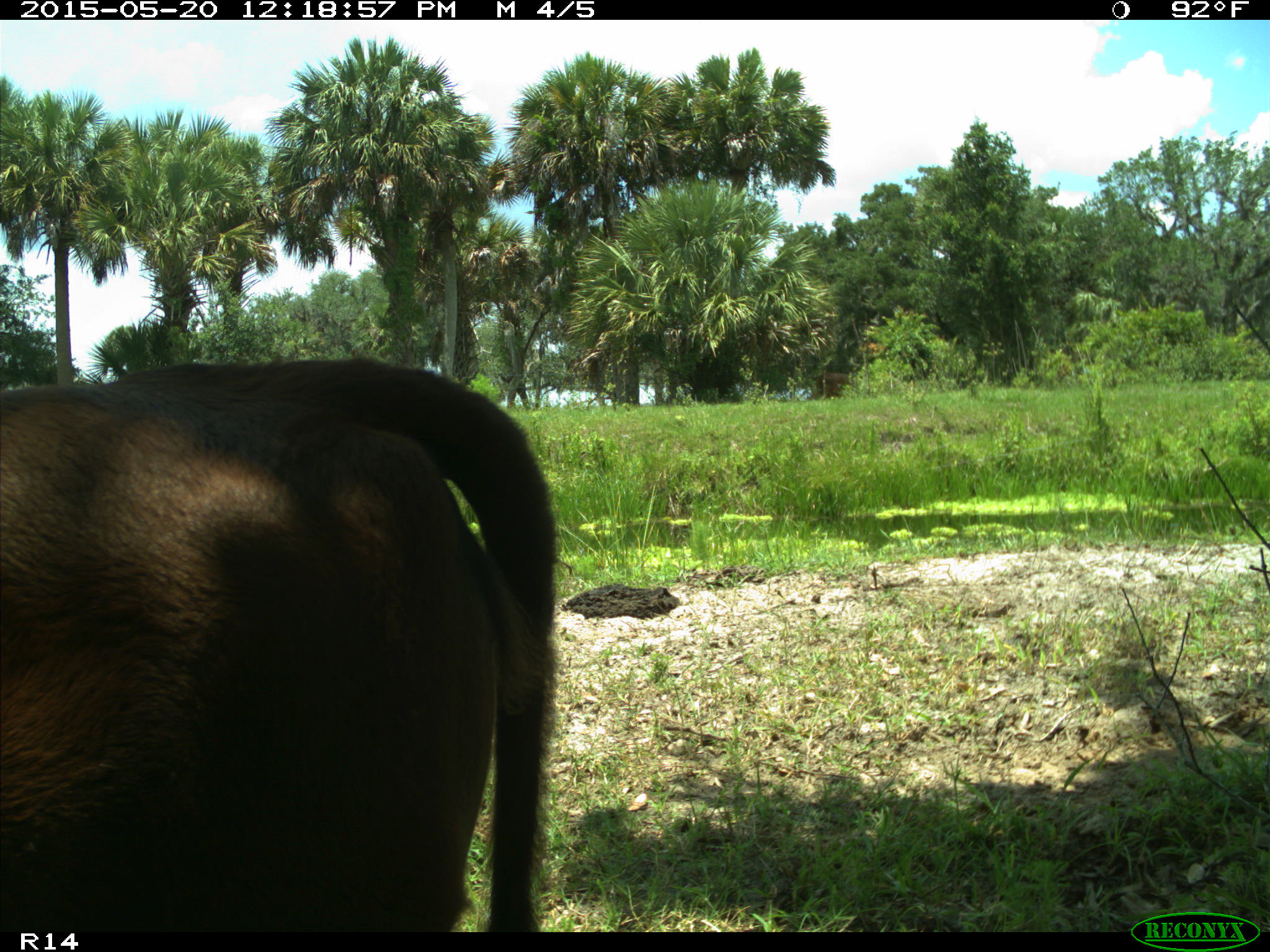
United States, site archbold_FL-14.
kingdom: Animalia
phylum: Chordata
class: Mammalia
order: Artiodactyla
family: Bovidae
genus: Bos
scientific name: Bos taurus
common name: domestic cow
Bos taurus (domestic cow).